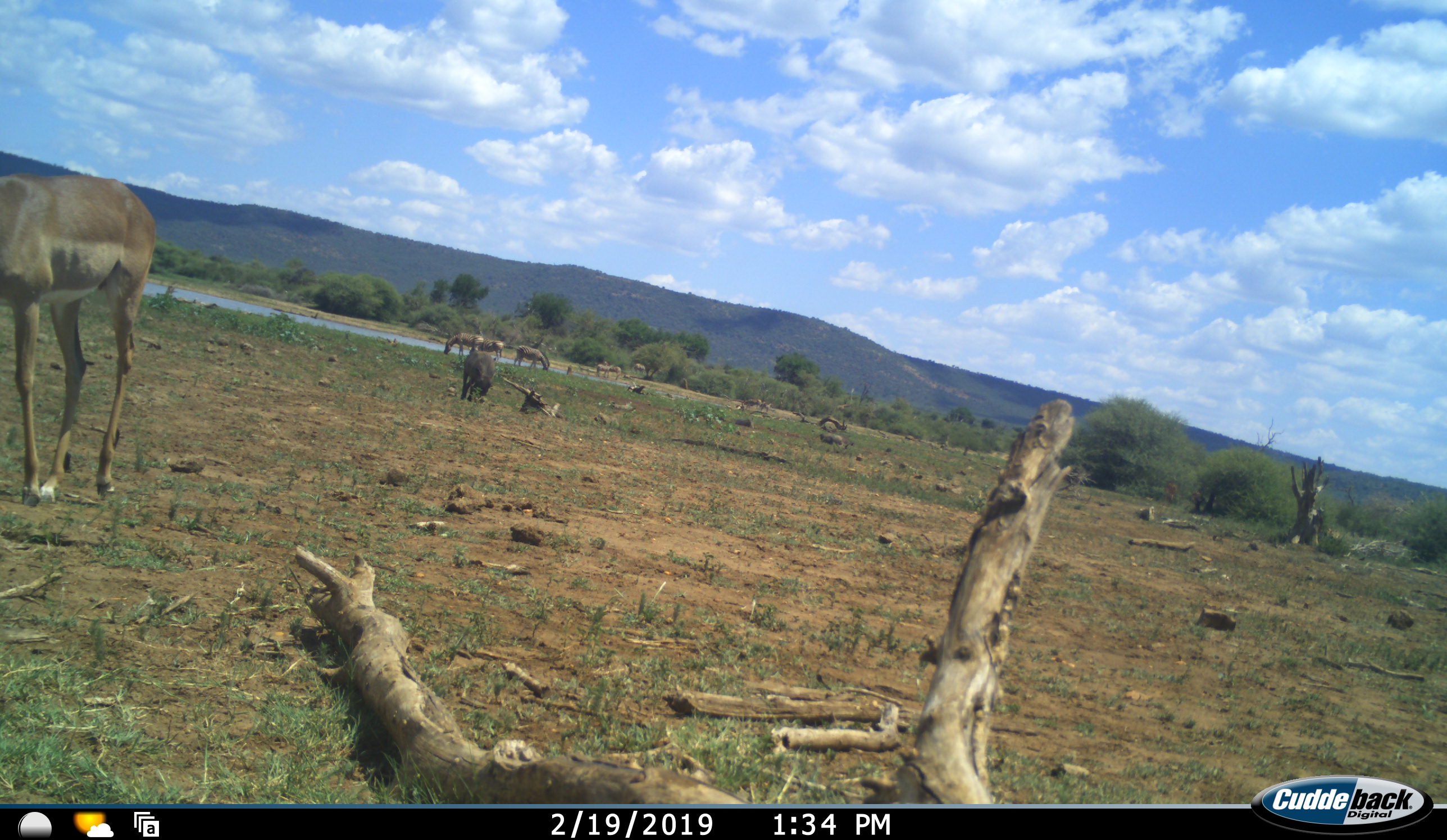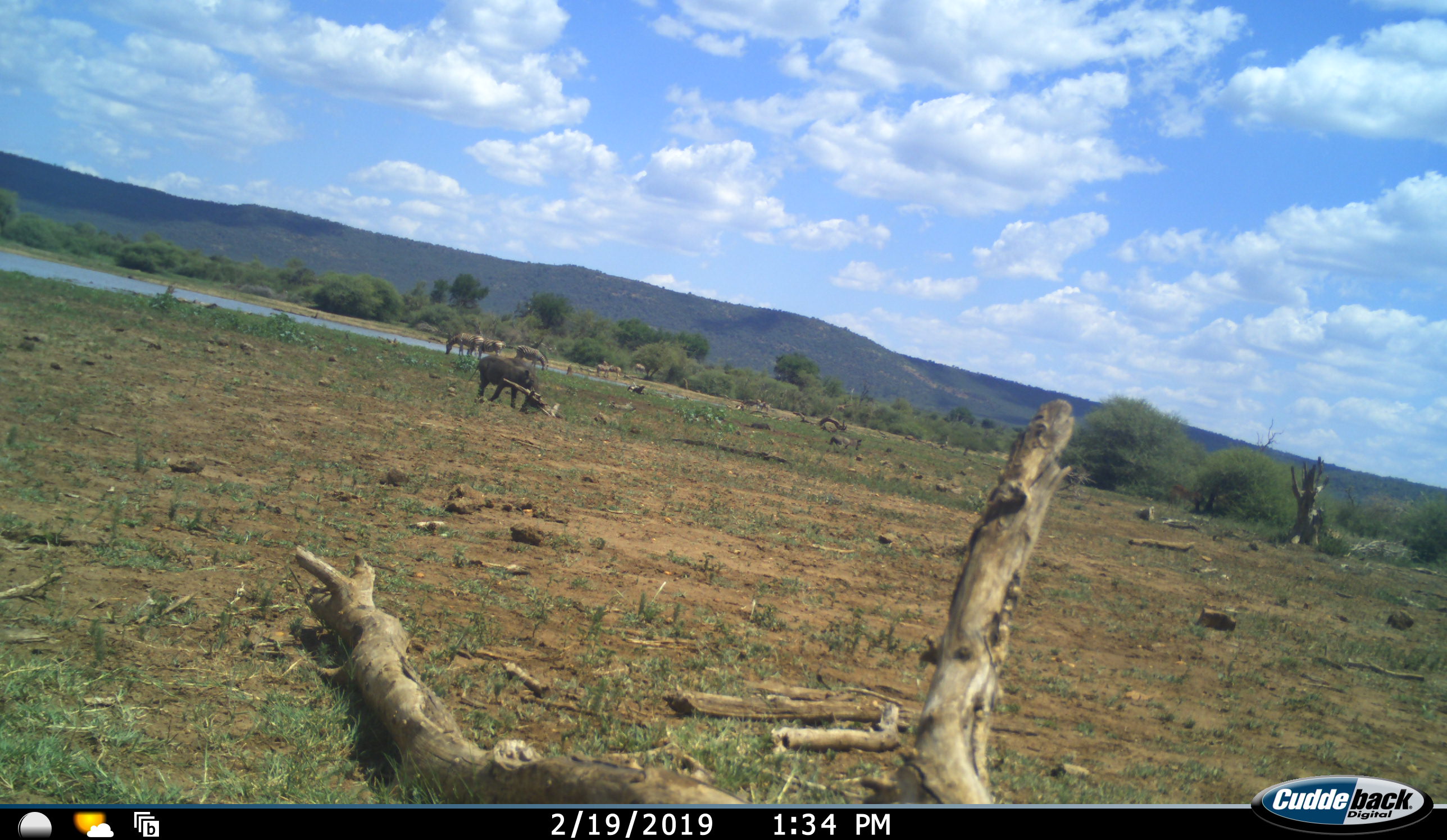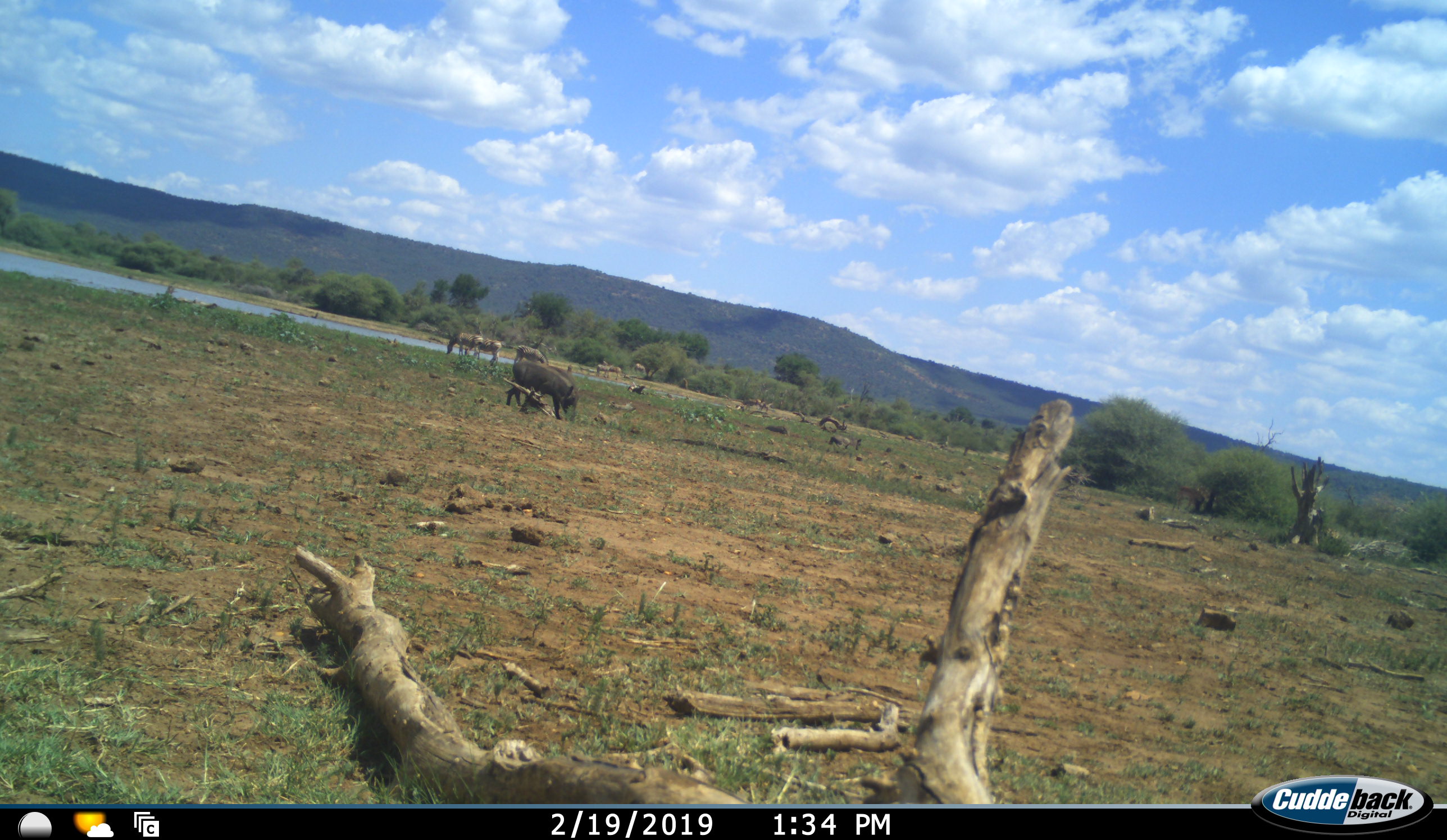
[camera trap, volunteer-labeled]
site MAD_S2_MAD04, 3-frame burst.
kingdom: Animalia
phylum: Chordata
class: Mammalia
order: Artiodactyla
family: Bovidae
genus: Aepyceros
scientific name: Aepyceros melampus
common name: impala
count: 1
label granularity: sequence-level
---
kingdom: Animalia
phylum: Chordata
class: Mammalia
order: Perissodactyla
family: Equidae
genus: Equus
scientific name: Equus quagga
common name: plains zebra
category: zebraplains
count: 6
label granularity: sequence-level